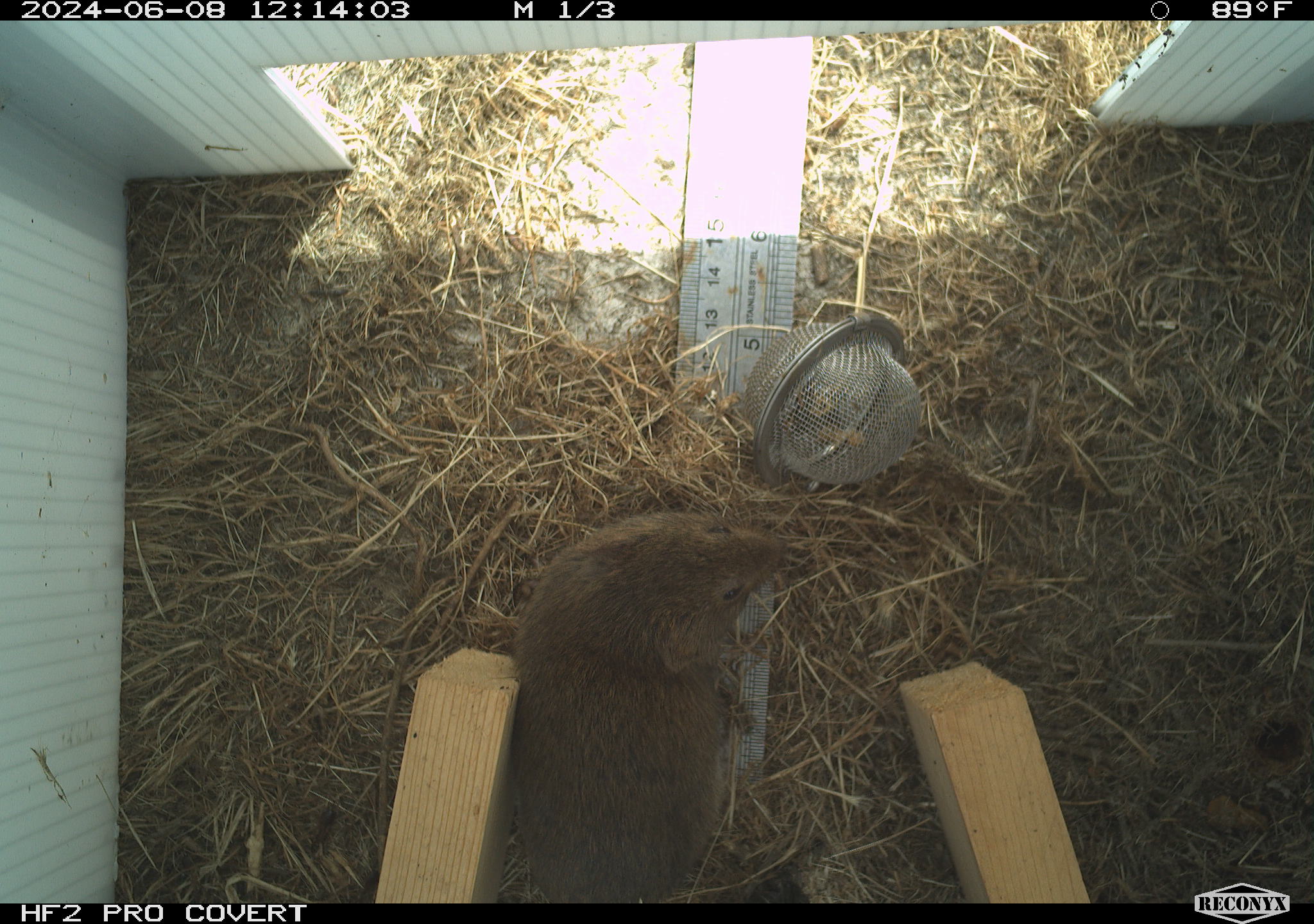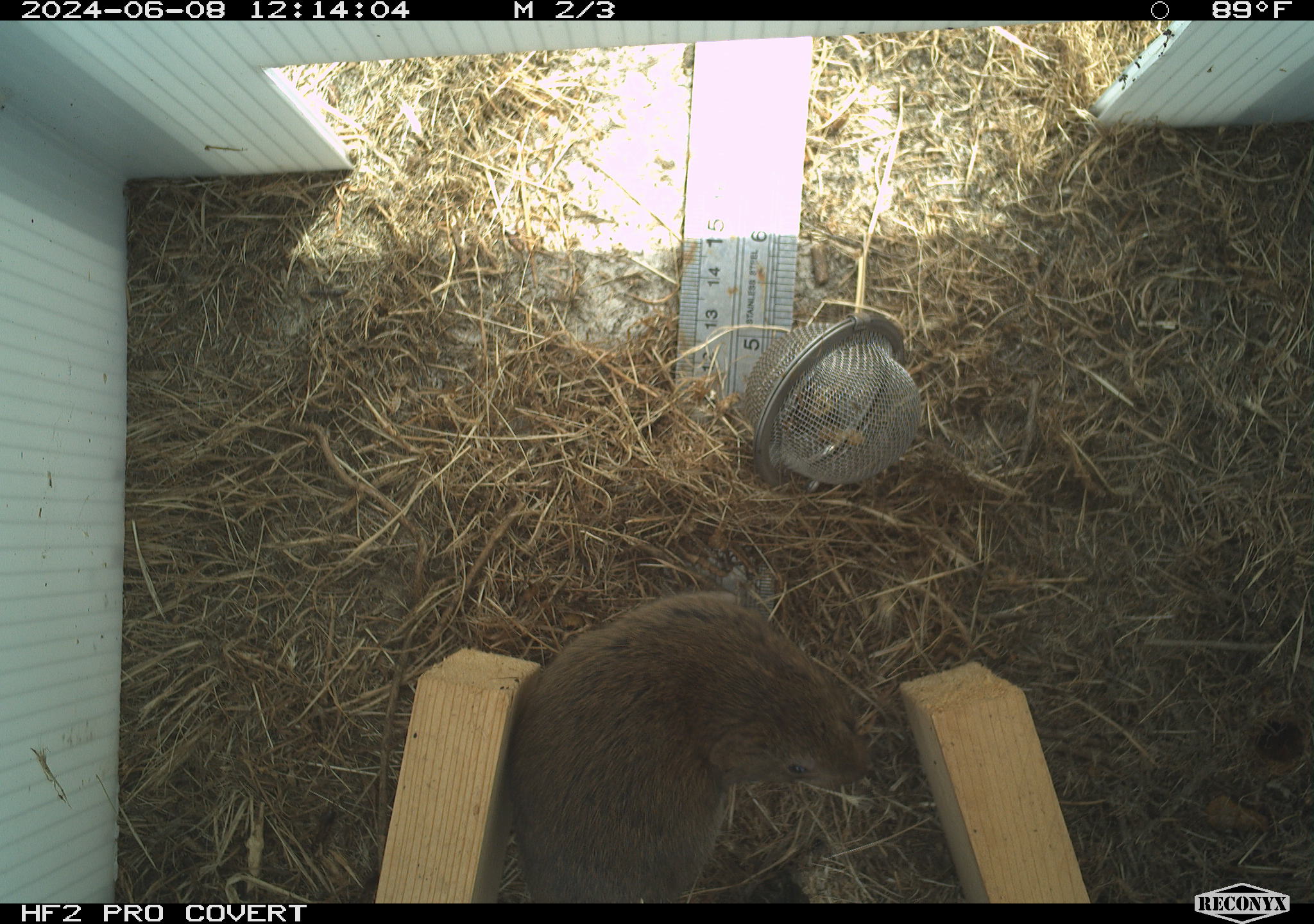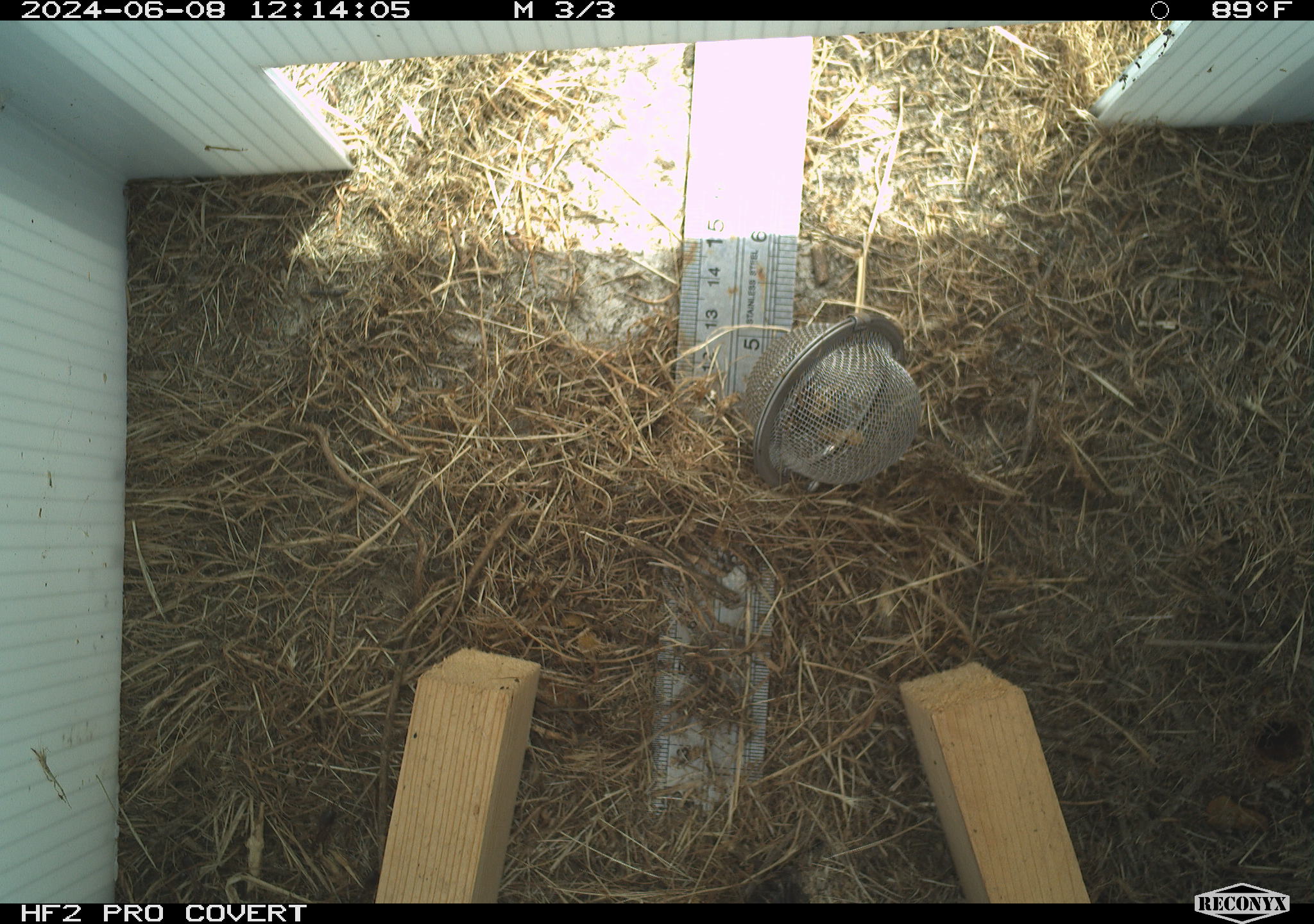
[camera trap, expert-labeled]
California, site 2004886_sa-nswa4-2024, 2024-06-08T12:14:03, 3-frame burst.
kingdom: Animalia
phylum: Chordata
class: Mammalia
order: Rodentia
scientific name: Rodentia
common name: rodent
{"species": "rodent (Rodentia)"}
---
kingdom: Animalia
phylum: Chordata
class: Mammalia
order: Rodentia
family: Cricetidae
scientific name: Arvicolinae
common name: voles, lemmings, and muskrats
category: arvicolinae subfamily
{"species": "arvicolinae subfamily (voles, lemmings, and muskrats) (Arvicolinae)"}